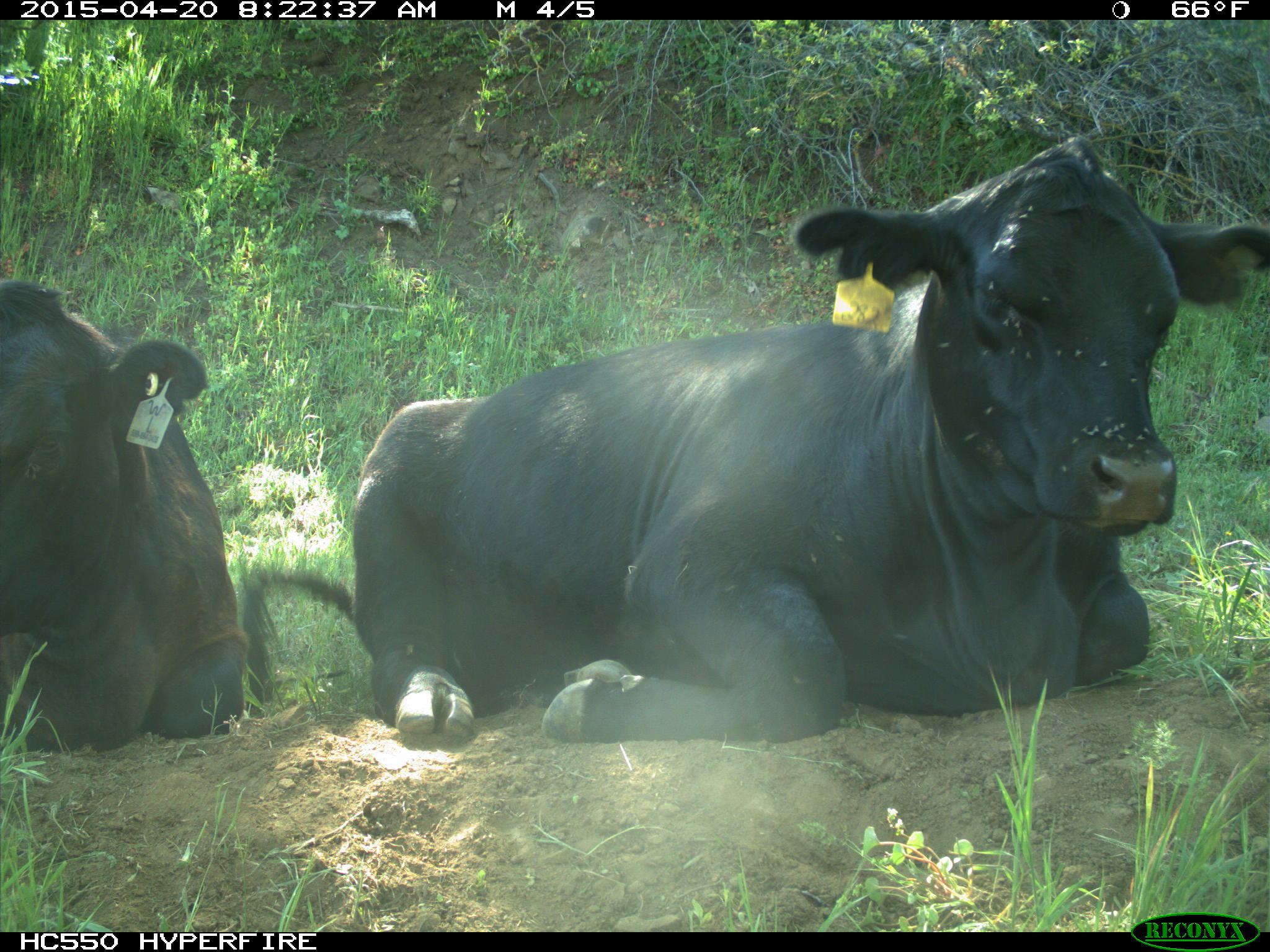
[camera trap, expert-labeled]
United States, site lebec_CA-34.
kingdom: Animalia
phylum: Chordata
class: Mammalia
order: Artiodactyla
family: Bovidae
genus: Bos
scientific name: Bos taurus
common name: domestic cow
Bos taurus (domestic cow).